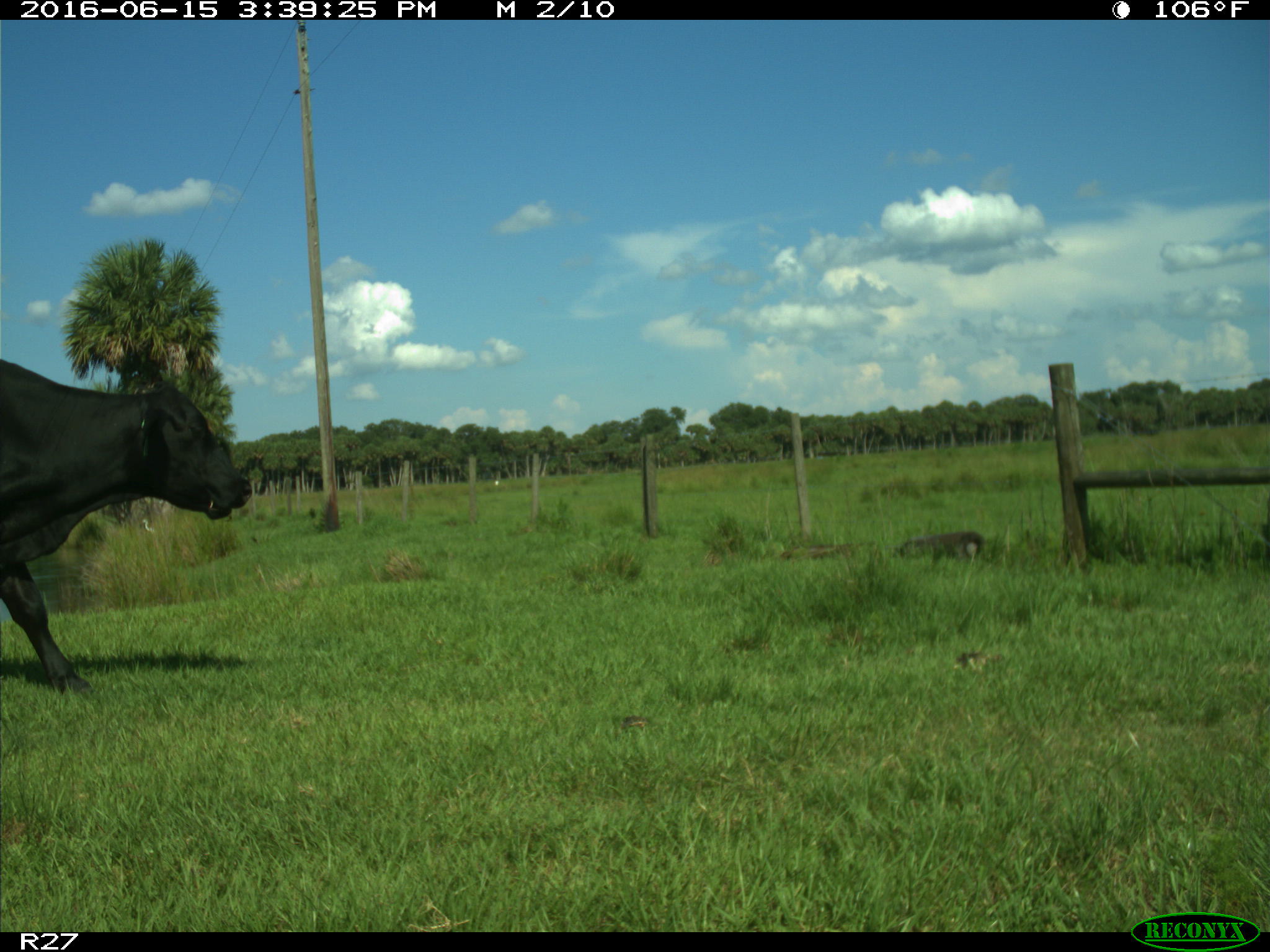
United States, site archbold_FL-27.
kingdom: Animalia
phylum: Chordata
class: Mammalia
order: Artiodactyla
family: Bovidae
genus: Bos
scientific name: Bos taurus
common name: domestic cow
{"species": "Bos taurus (domestic cow)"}